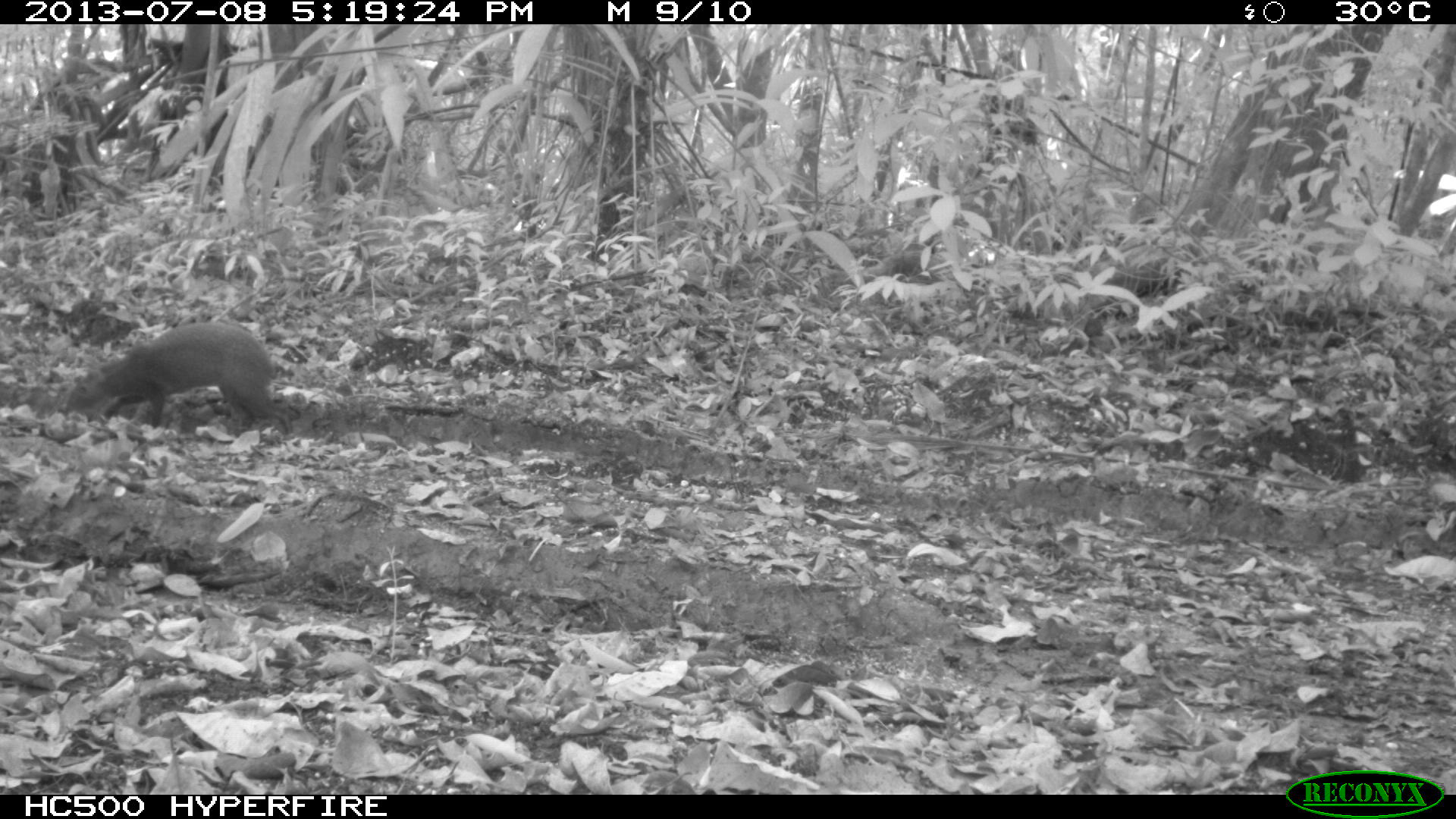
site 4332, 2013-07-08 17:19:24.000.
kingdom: Animalia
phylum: Chordata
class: Mammalia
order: Rodentia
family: Dasyproctidae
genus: Dasyprocta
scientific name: Dasyprocta punctata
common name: central american agouti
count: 1